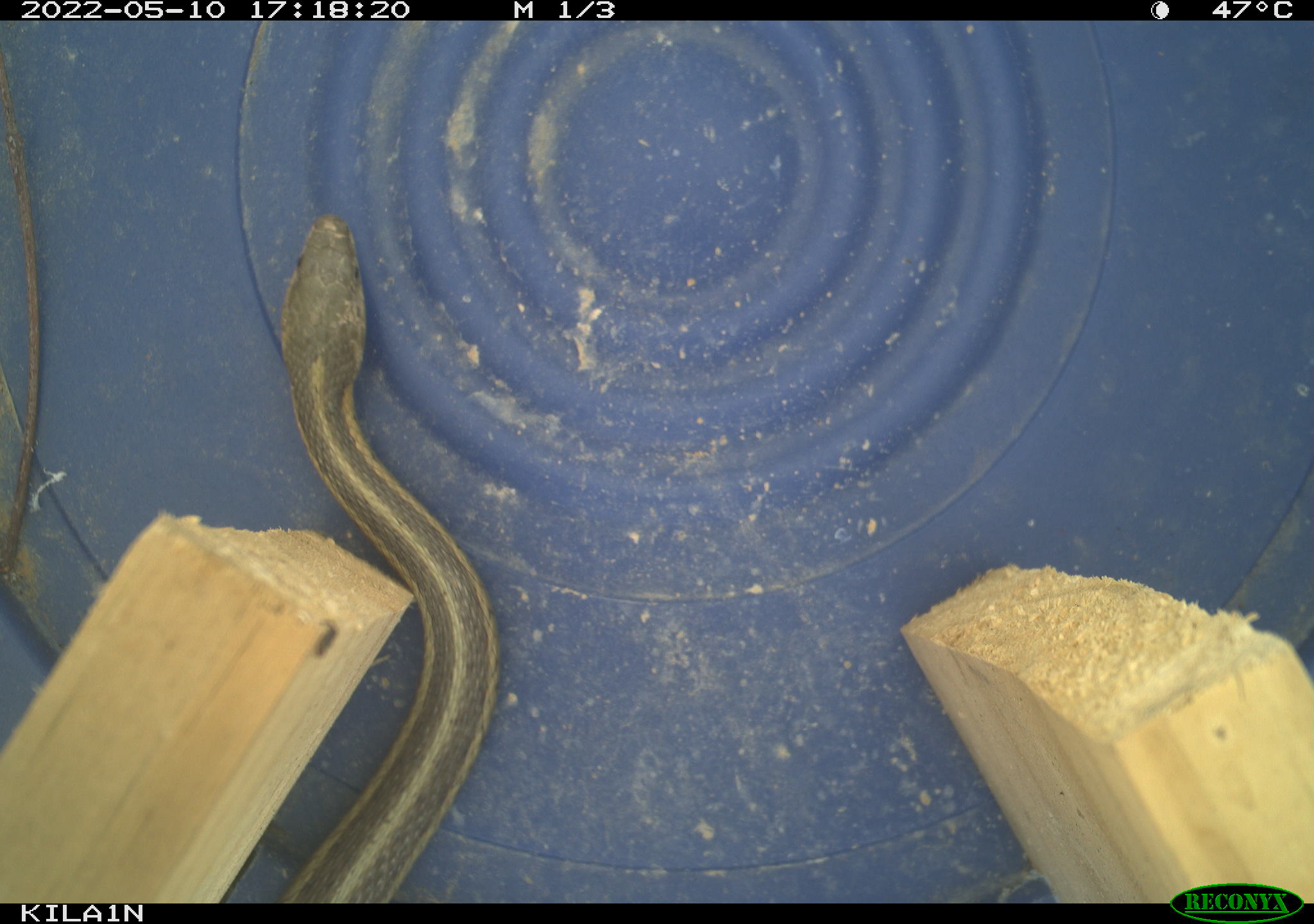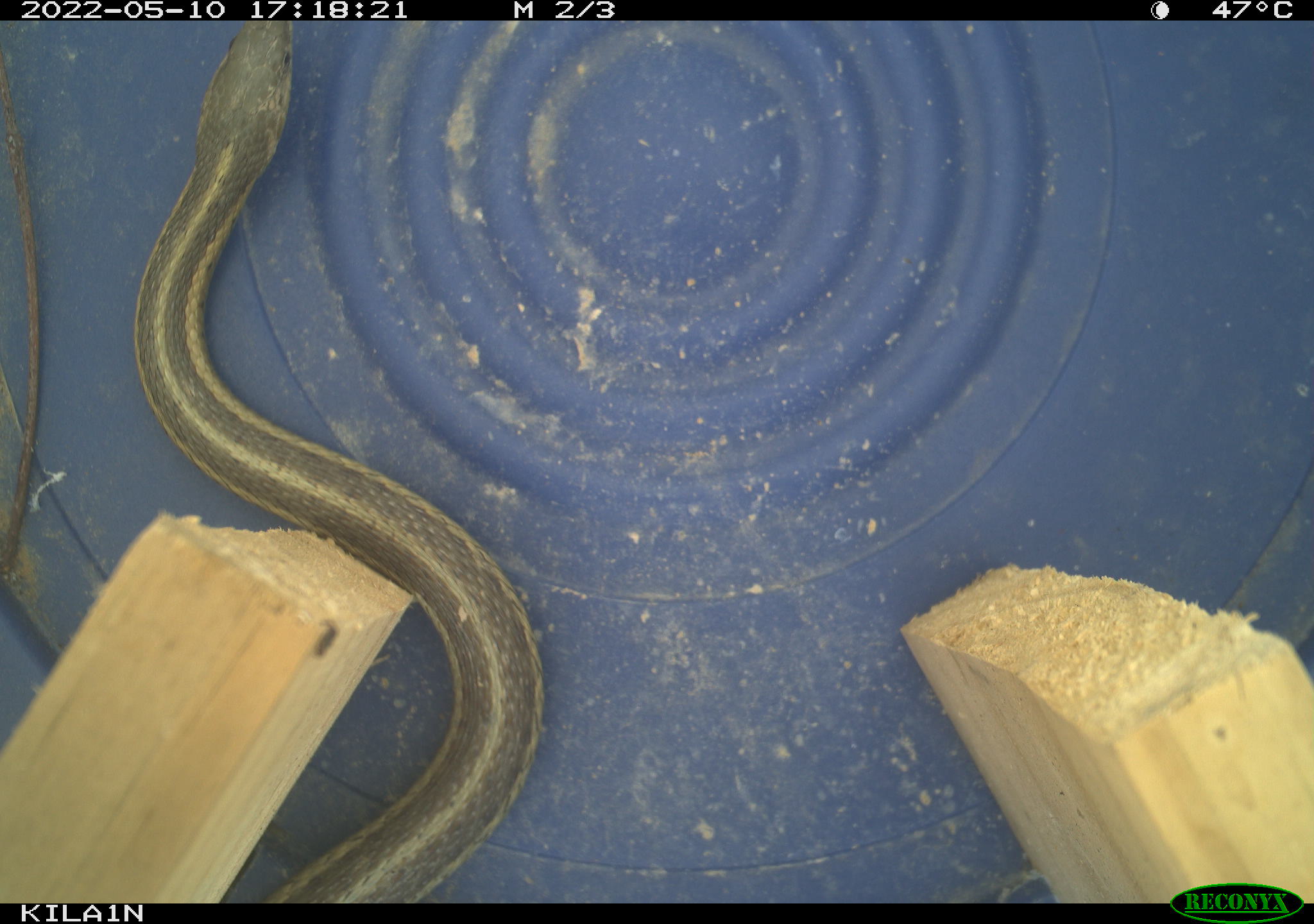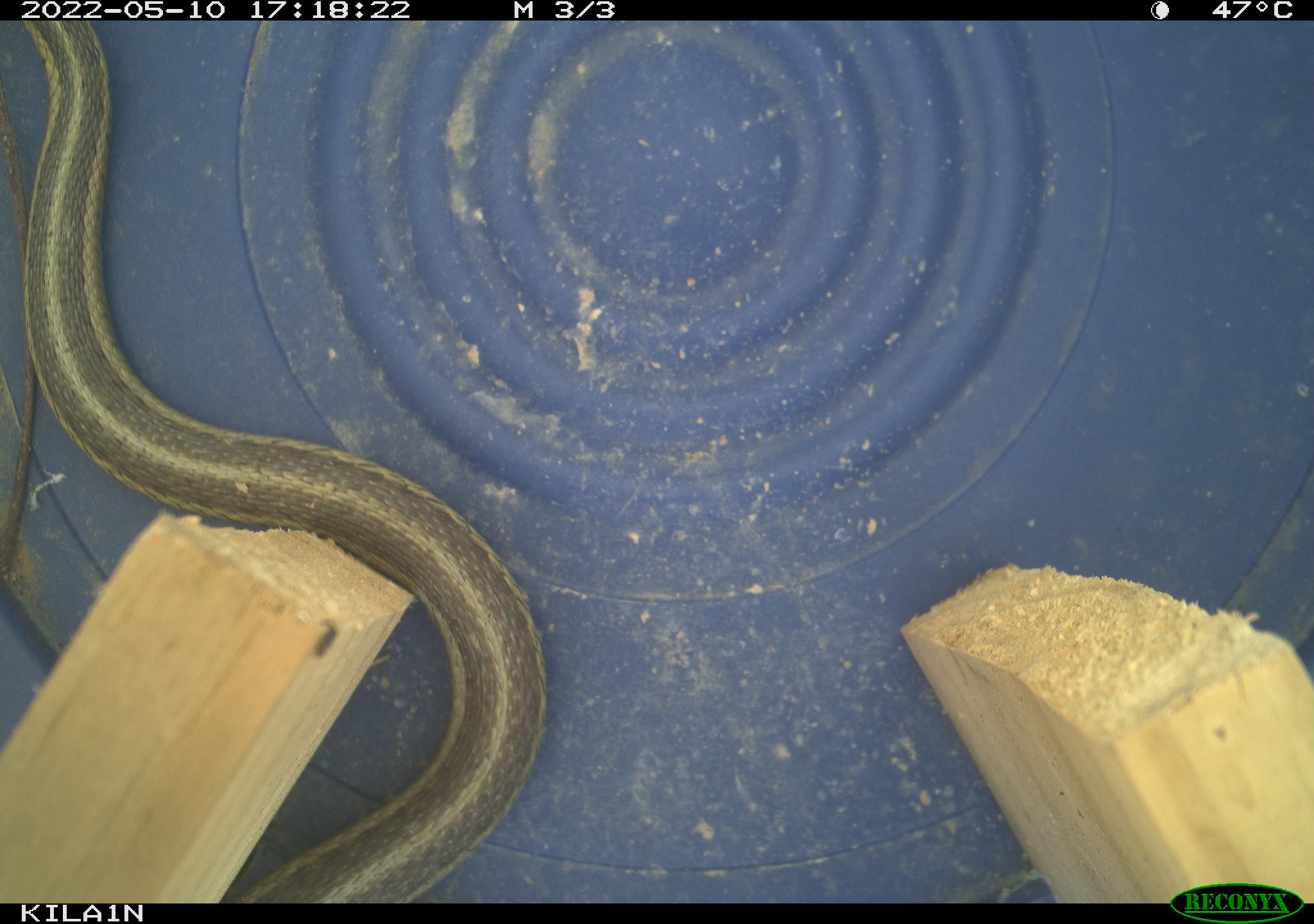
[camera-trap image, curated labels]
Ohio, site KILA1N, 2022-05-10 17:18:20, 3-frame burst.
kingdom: Animalia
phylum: Chordata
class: Reptilia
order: Squamata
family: Colubridae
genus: Thamnophis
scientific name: Thamnophis sirtalis sirtalis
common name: eastern gartersnake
Eastern gartersnake (Thamnophis sirtalis sirtalis).